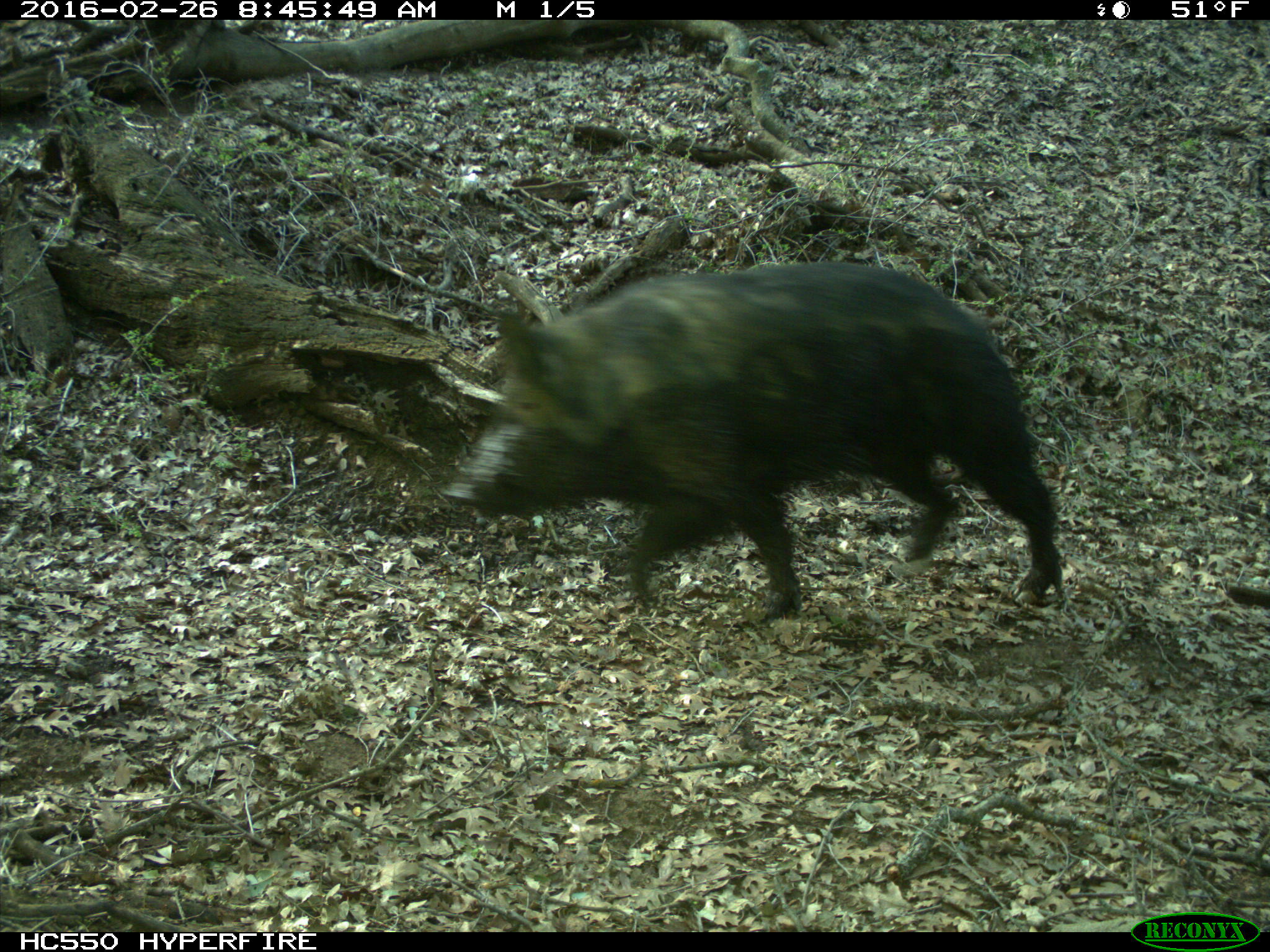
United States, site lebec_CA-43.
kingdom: Animalia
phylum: Chordata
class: Mammalia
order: Artiodactyla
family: Suidae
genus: Sus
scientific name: Sus scrofa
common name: wild boar